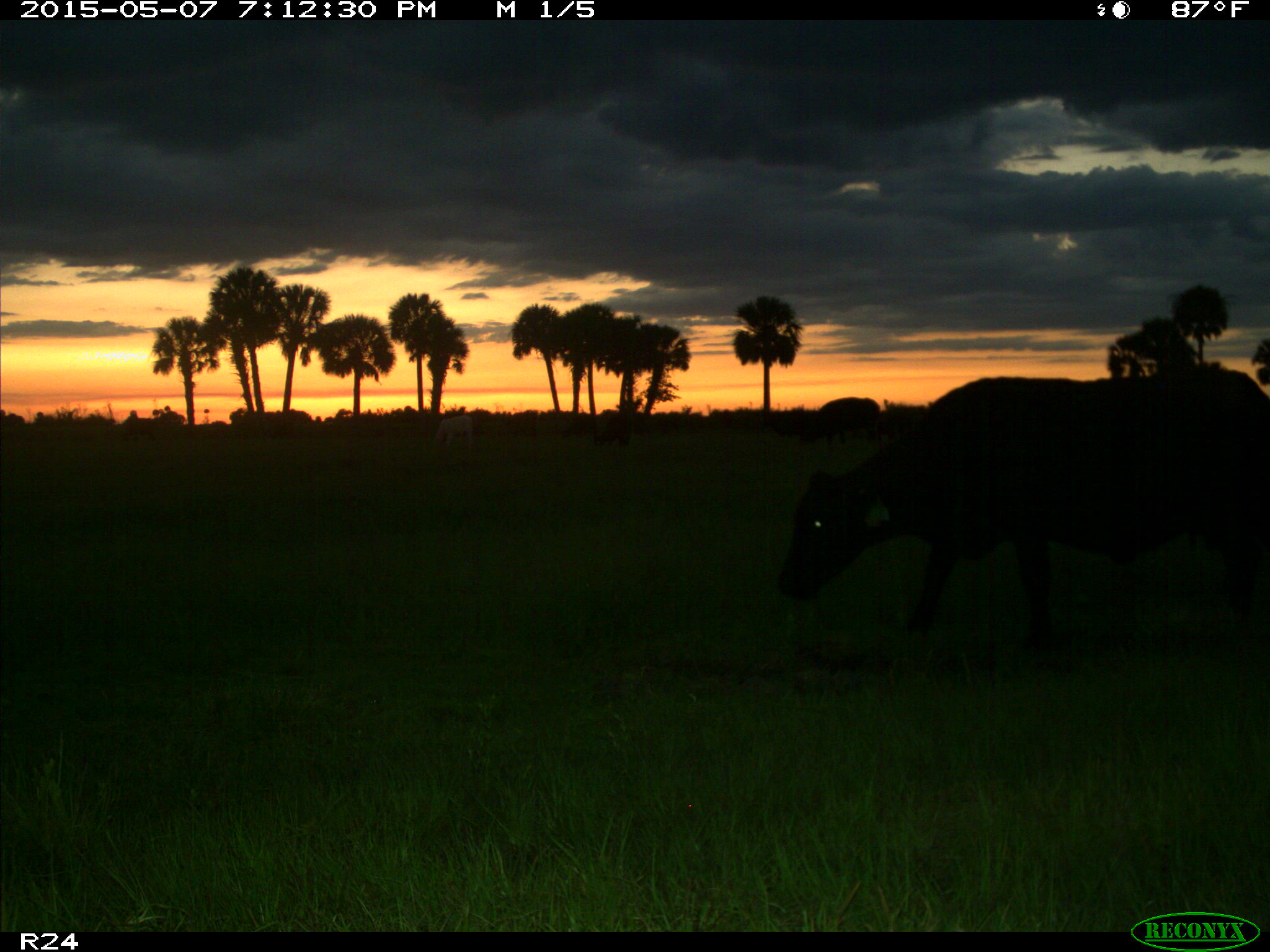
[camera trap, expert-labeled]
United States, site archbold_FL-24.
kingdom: Animalia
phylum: Chordata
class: Mammalia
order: Artiodactyla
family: Bovidae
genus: Bos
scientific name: Bos taurus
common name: domestic cow